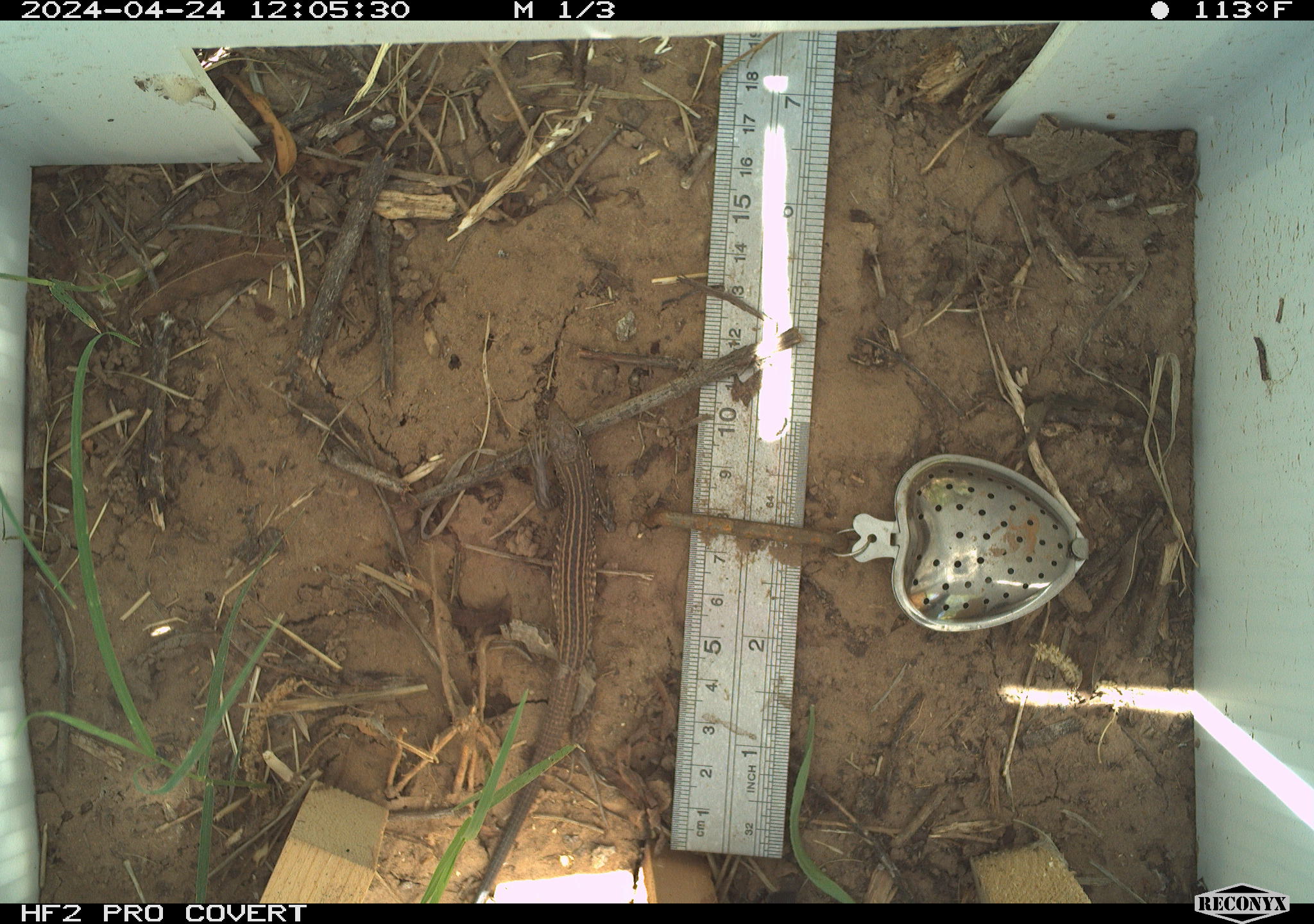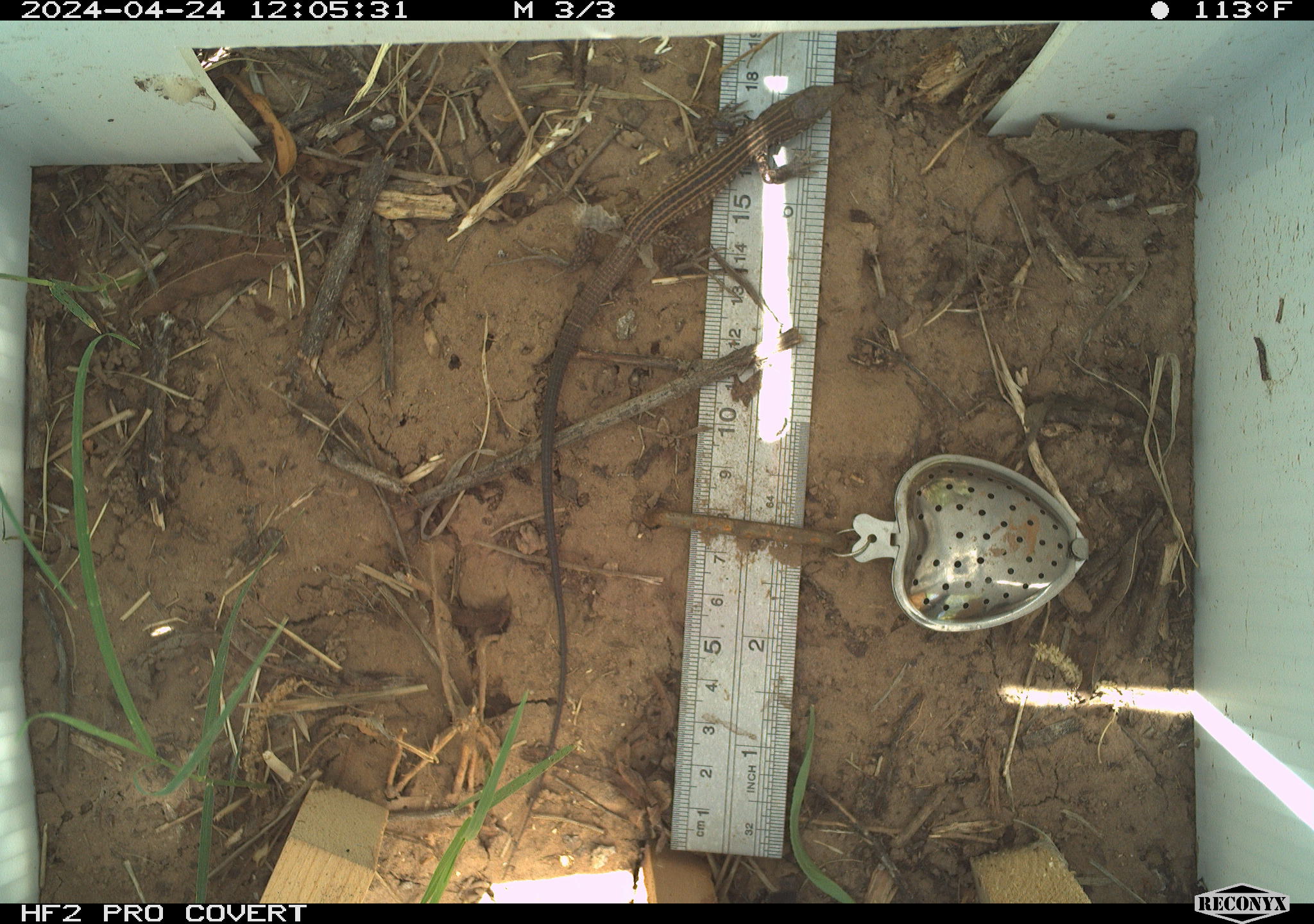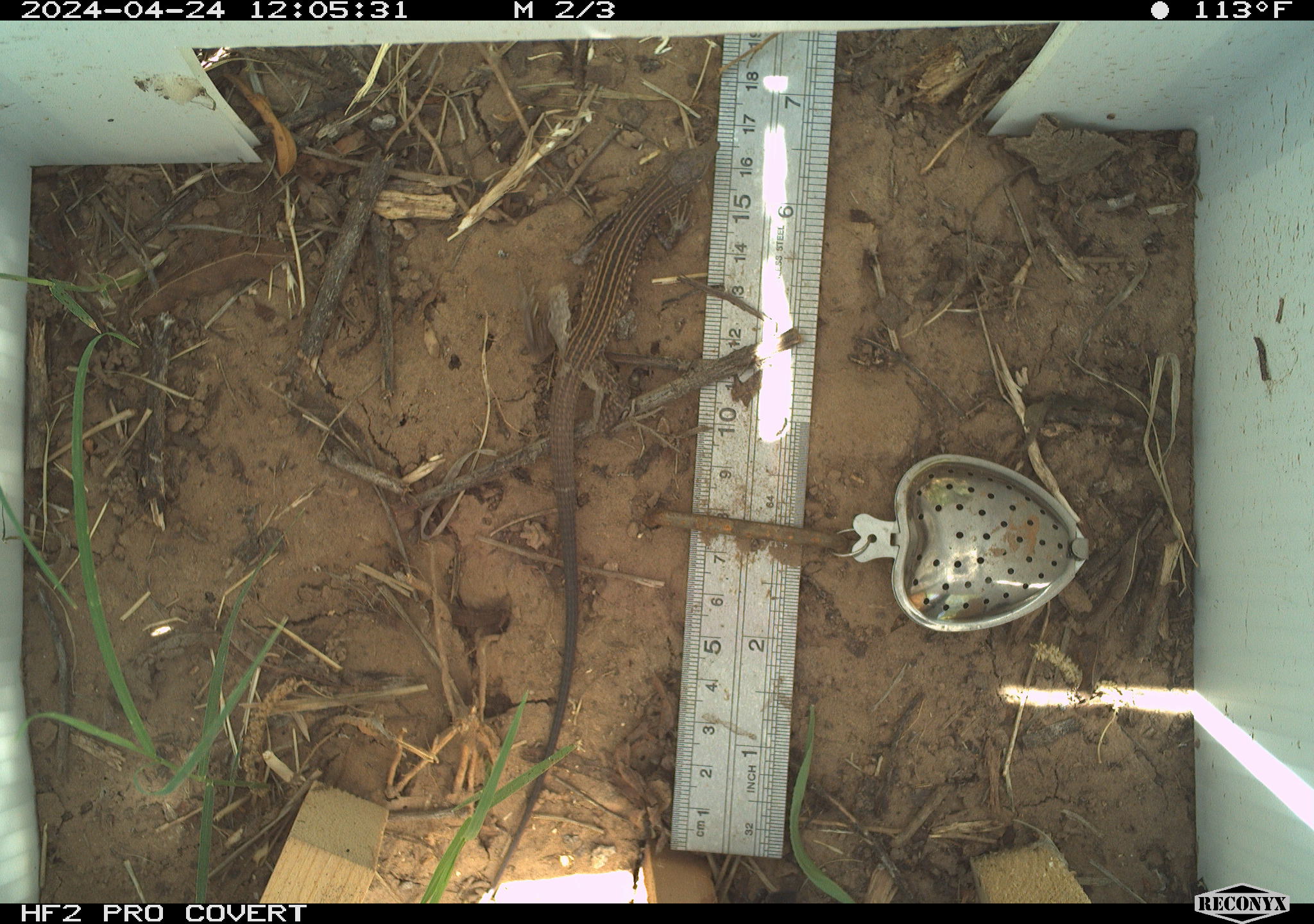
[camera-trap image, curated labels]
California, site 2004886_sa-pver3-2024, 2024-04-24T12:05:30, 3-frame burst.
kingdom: Animalia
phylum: Chordata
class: Reptilia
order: Squamata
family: Teiidae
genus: Aspidoscelis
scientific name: Aspidoscelis tigris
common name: western whiptail